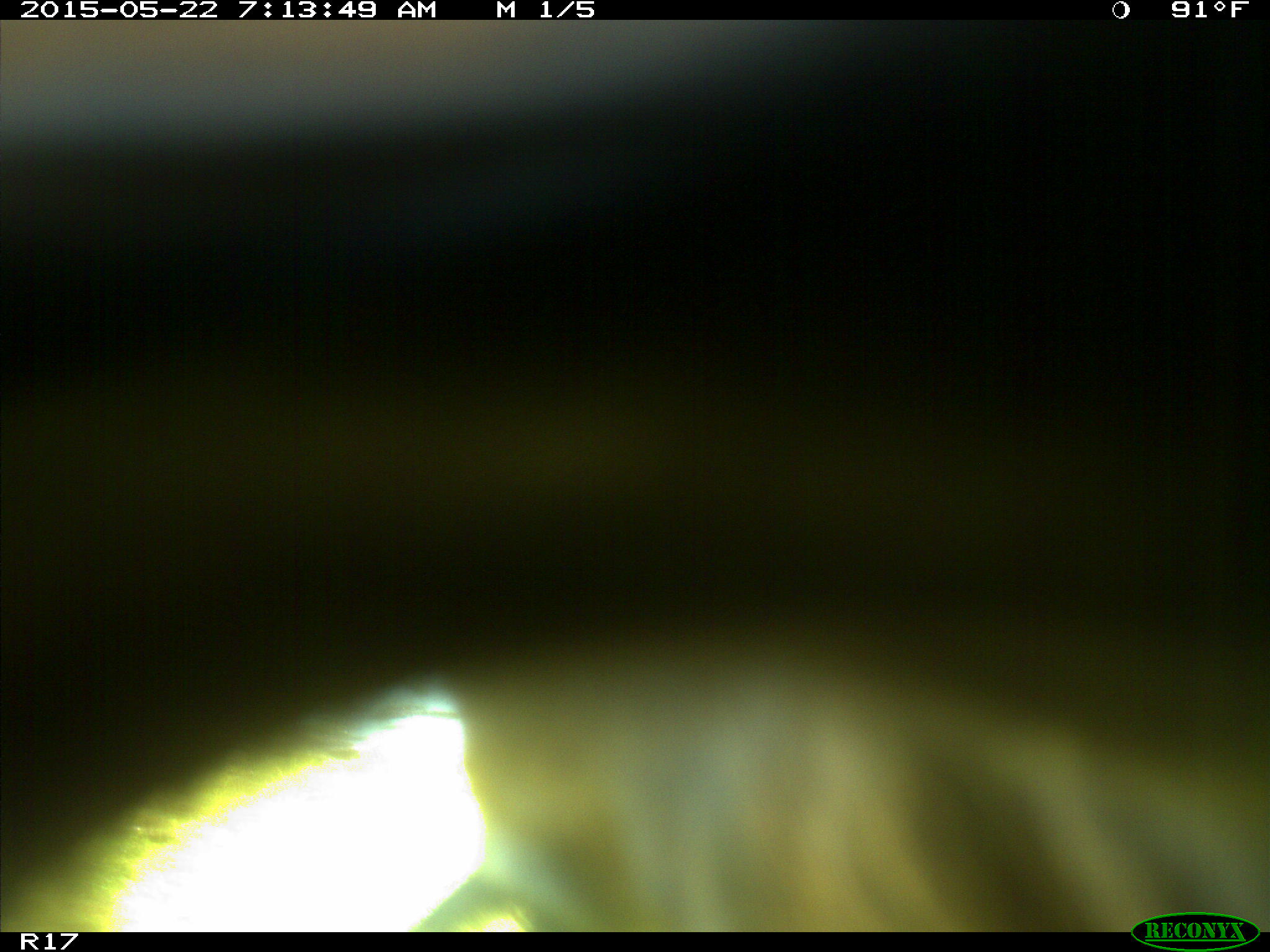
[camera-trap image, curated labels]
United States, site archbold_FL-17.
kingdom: Animalia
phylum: Chordata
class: Mammalia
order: Artiodactyla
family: Bovidae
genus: Bos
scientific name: Bos taurus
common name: domestic cow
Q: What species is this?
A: Bos taurus (domestic cow).